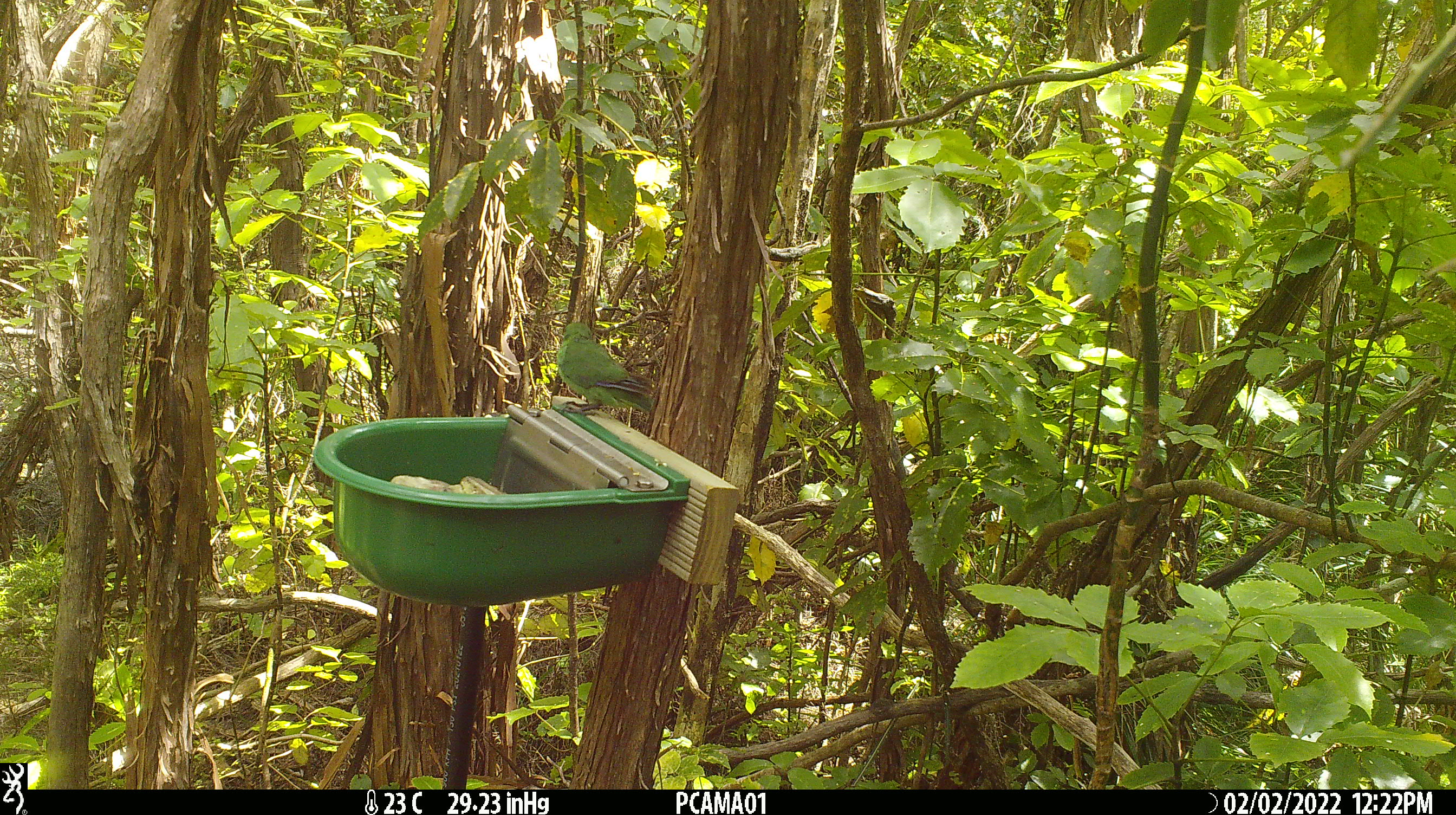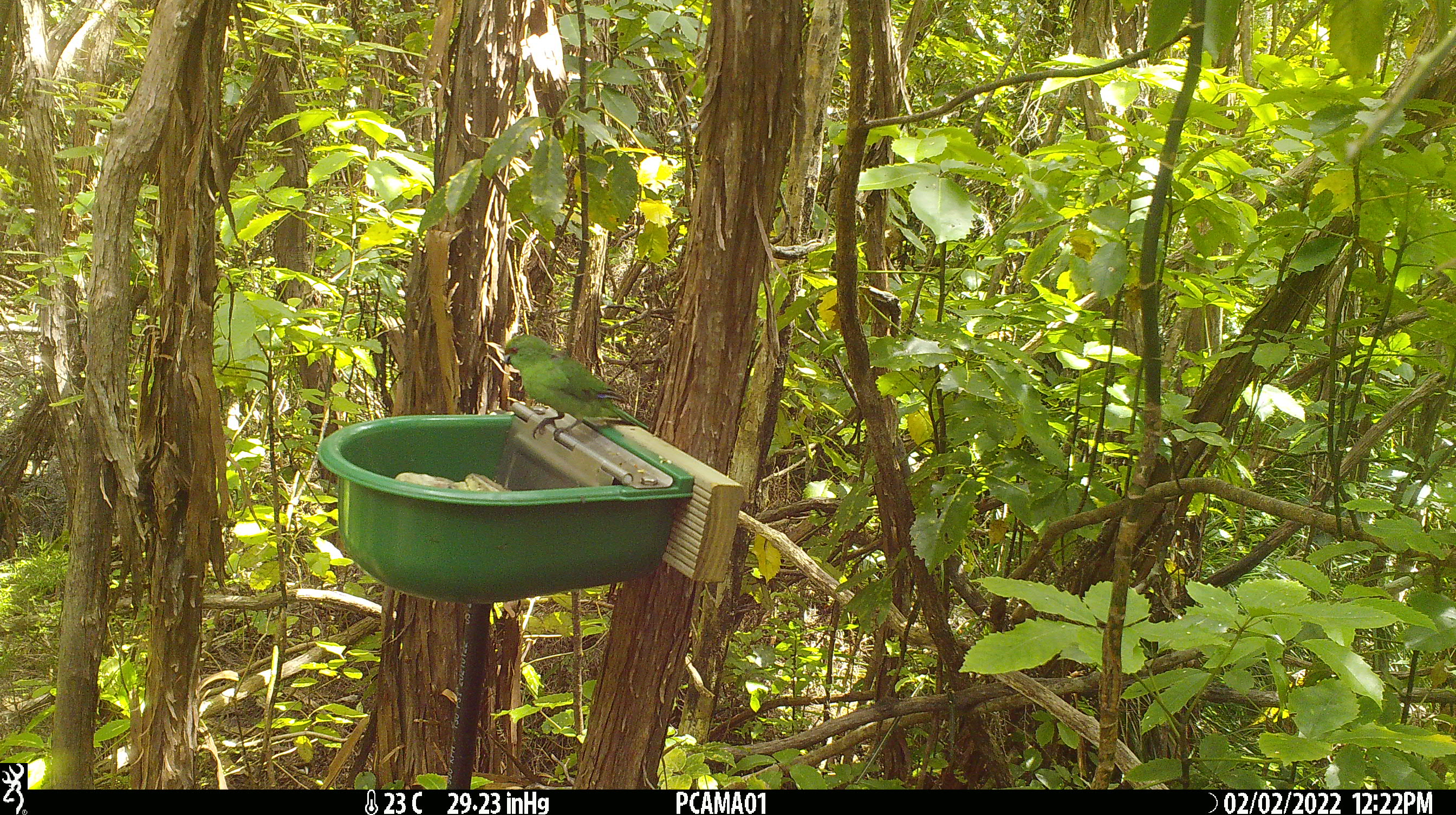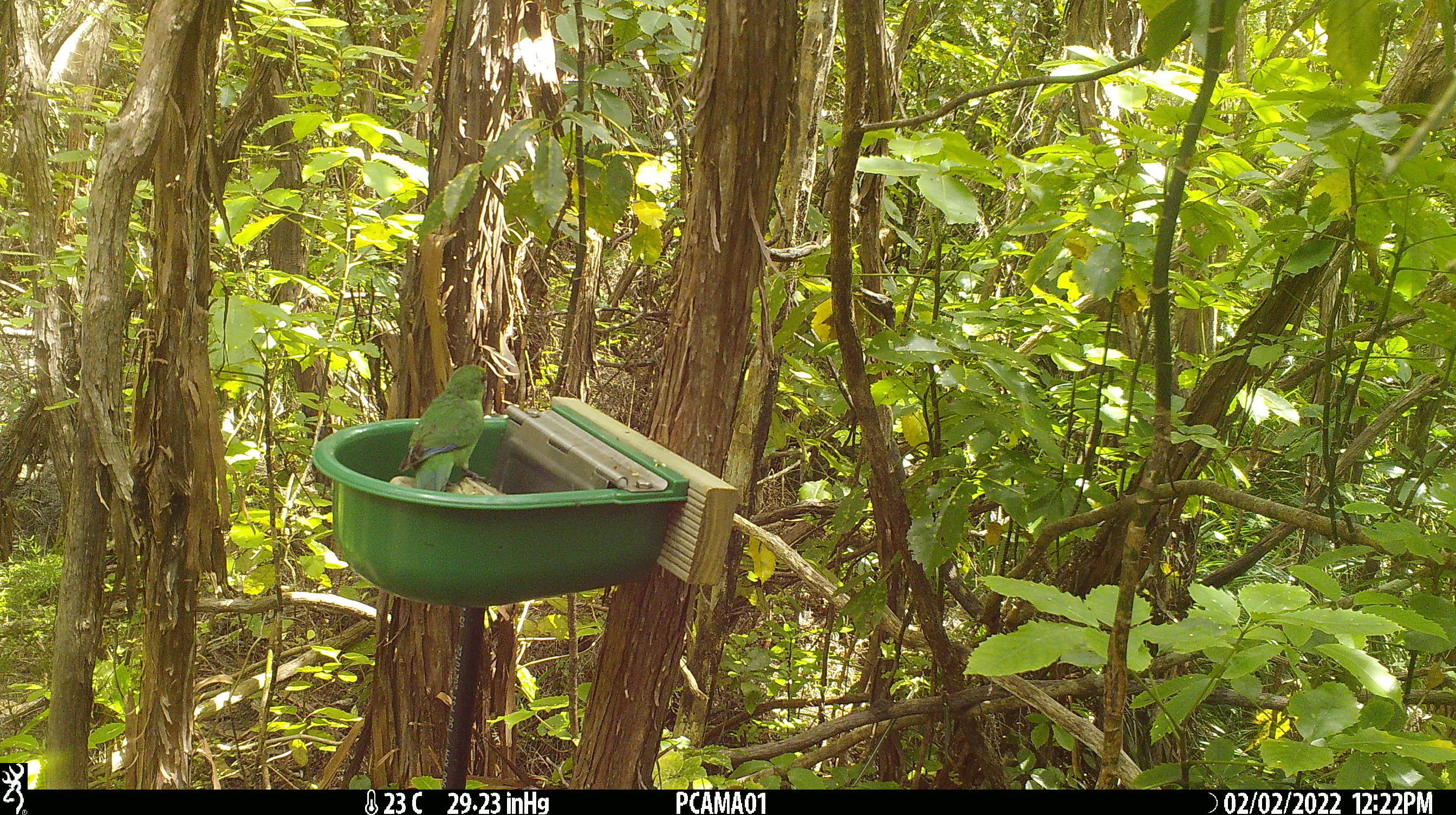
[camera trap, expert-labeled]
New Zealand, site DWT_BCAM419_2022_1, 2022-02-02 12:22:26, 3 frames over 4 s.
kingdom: Animalia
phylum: Chordata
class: Aves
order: Psittaciformes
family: Psittaculidae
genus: Cyanoramphus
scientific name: Cyanoramphus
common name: parakeet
Parakeet (Cyanoramphus).